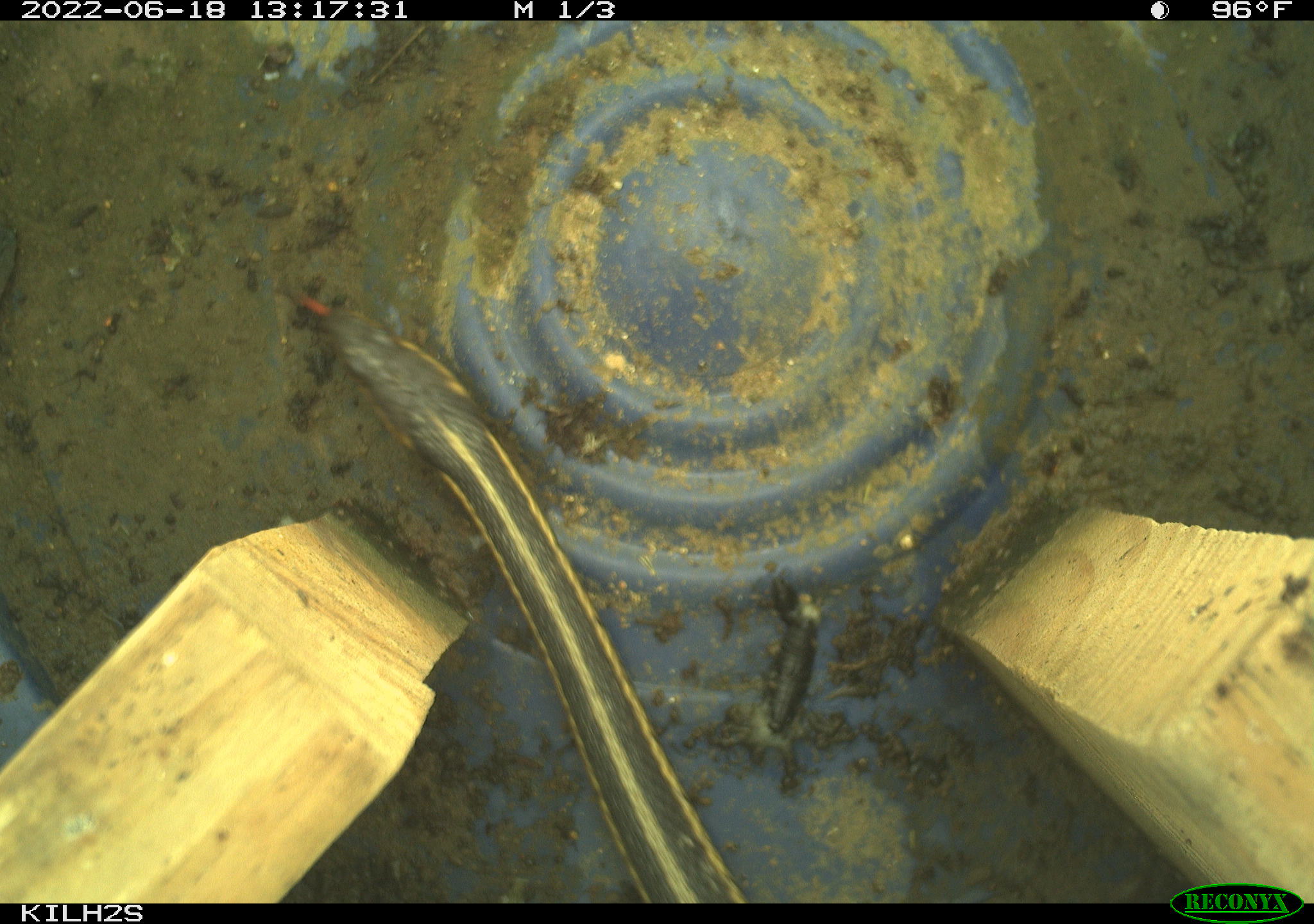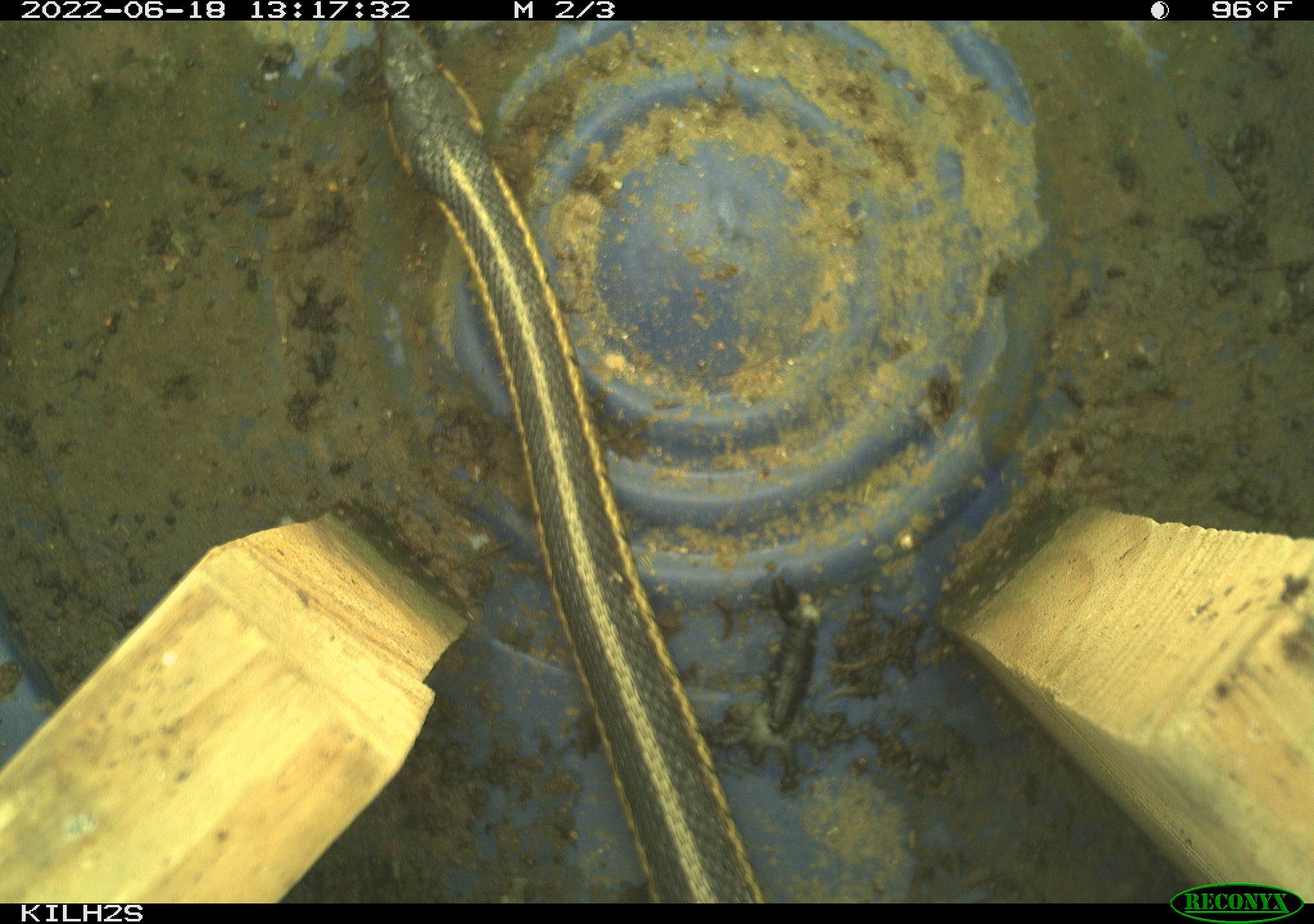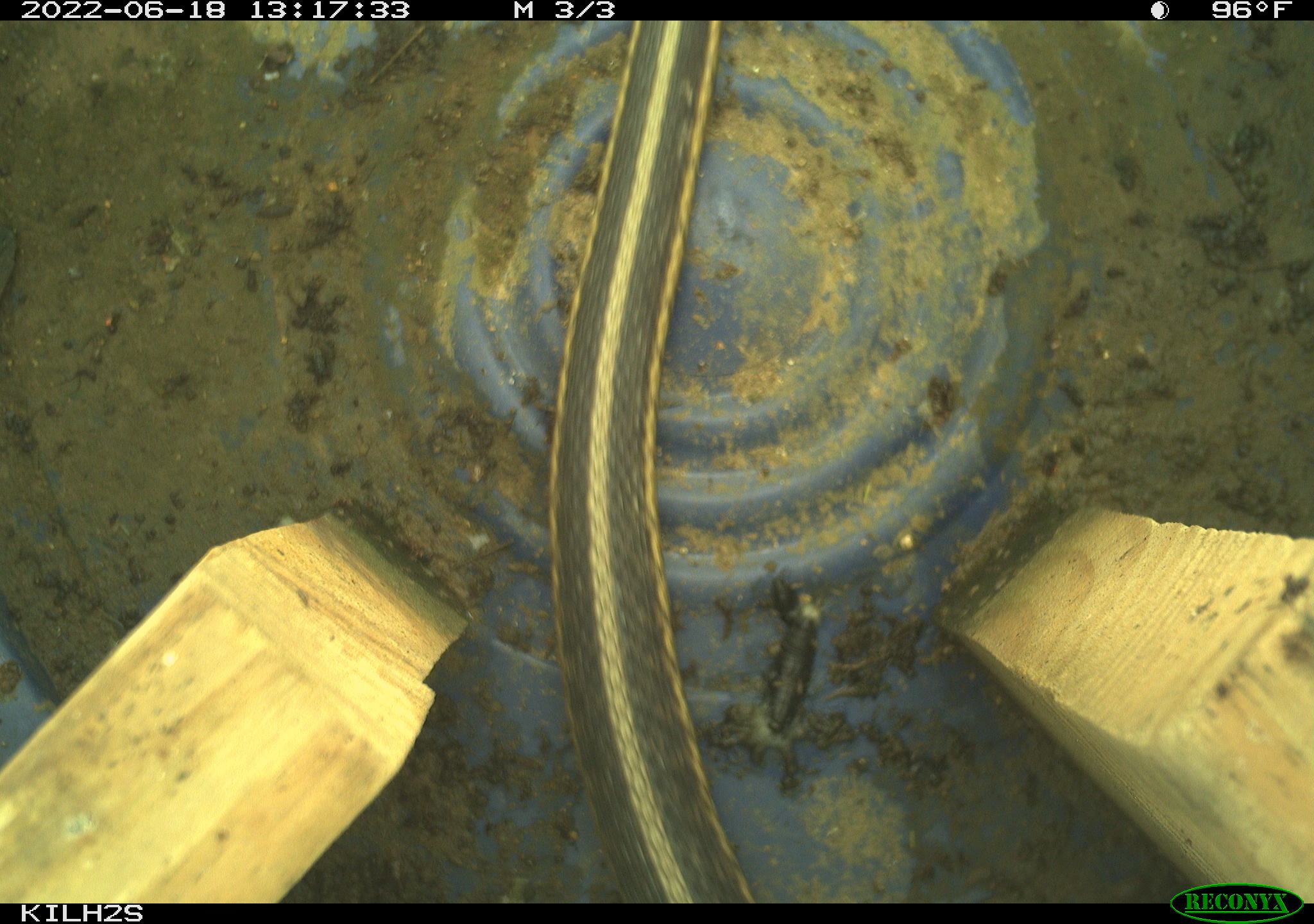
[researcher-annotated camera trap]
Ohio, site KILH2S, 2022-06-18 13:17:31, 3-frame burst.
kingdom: Animalia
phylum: Chordata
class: Reptilia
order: Squamata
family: Colubridae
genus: Thamnophis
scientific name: Thamnophis sirtalis sirtalis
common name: eastern gartersnake